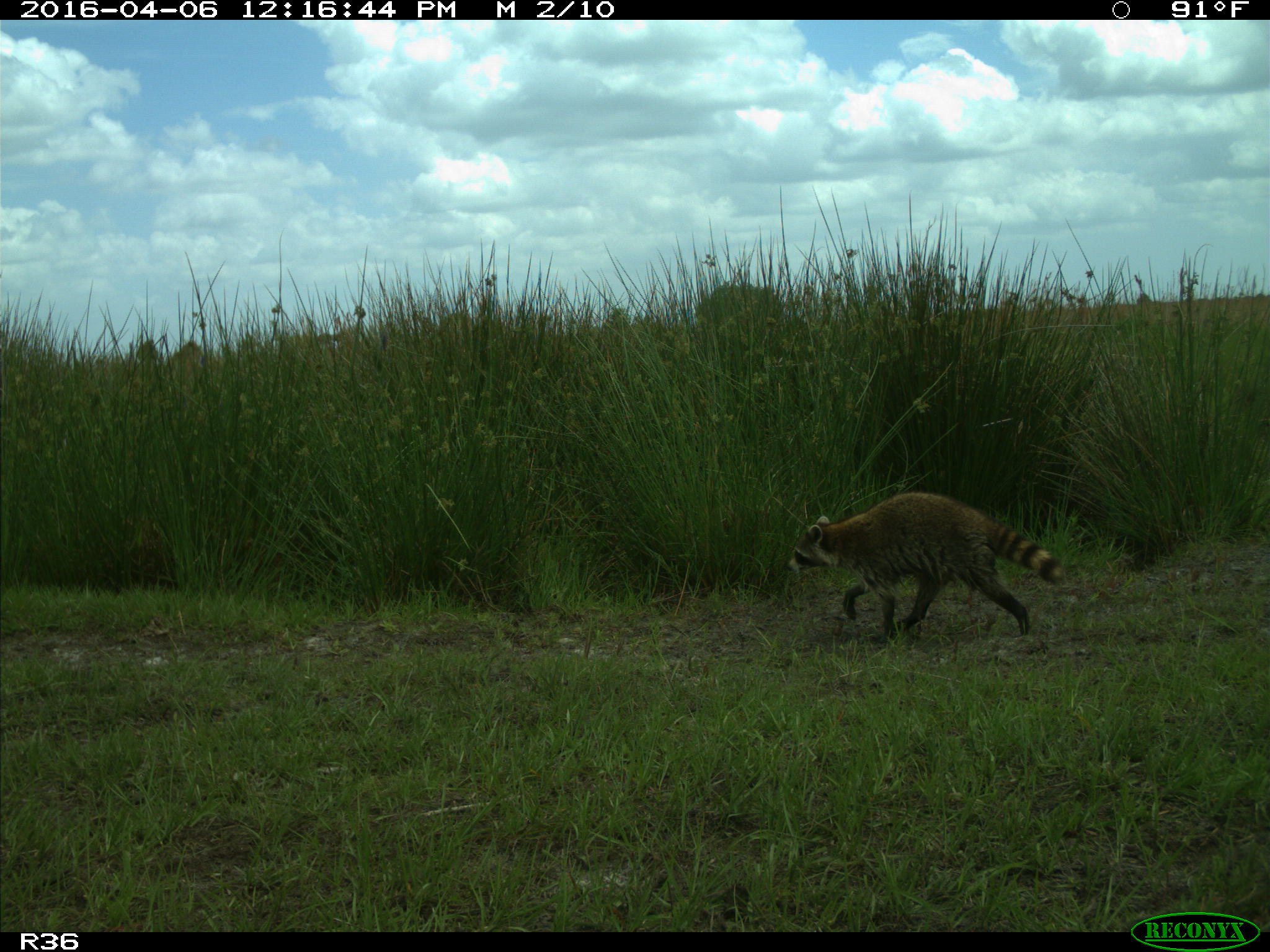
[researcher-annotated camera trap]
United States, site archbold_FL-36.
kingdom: Animalia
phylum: Chordata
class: Mammalia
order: Carnivora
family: Procyonidae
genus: Procyon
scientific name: Procyon lotor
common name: common raccoon